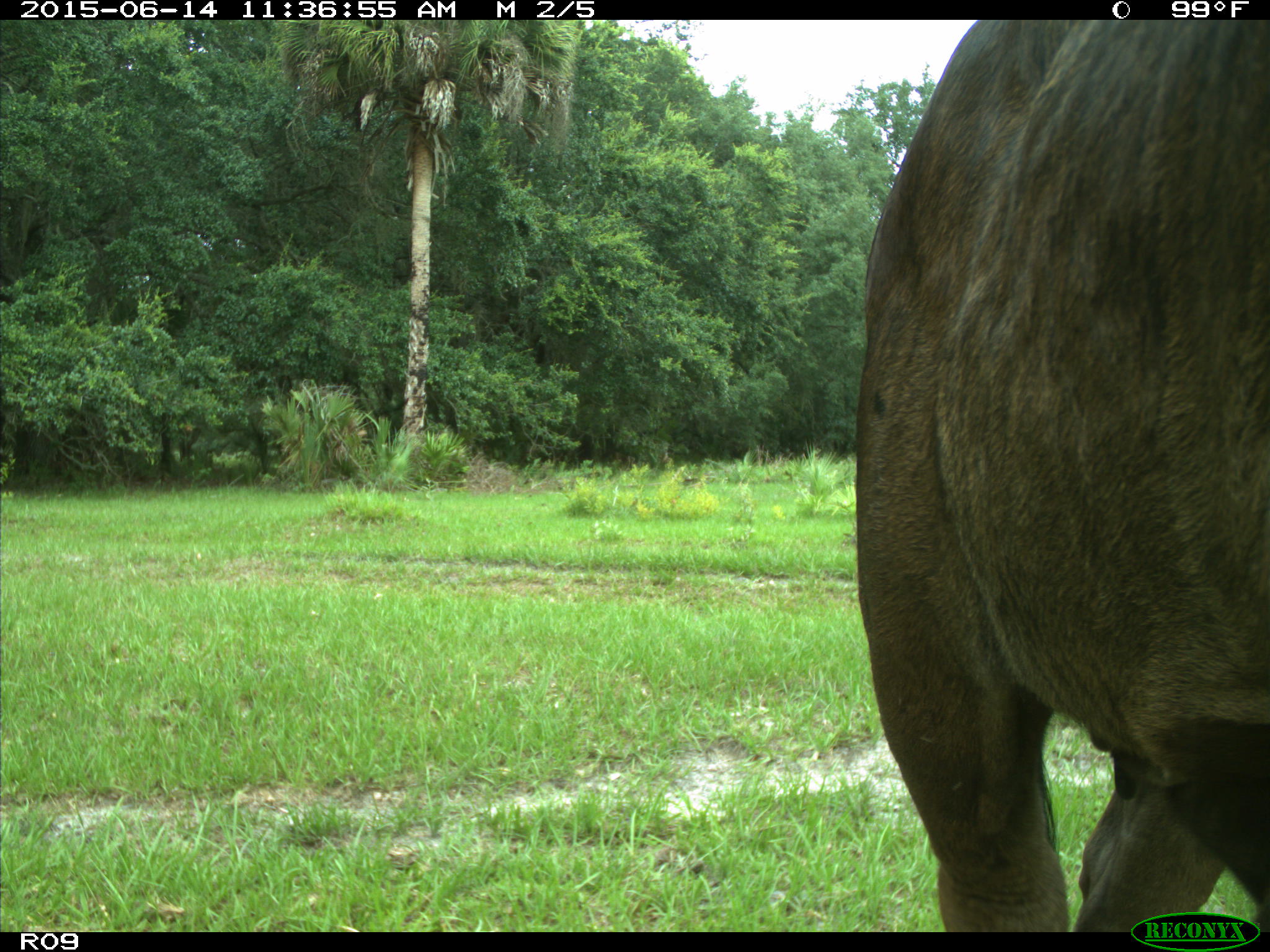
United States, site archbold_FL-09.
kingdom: Animalia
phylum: Chordata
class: Mammalia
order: Artiodactyla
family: Bovidae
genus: Bos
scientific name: Bos taurus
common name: domestic cow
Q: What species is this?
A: Bos taurus (domestic cow).